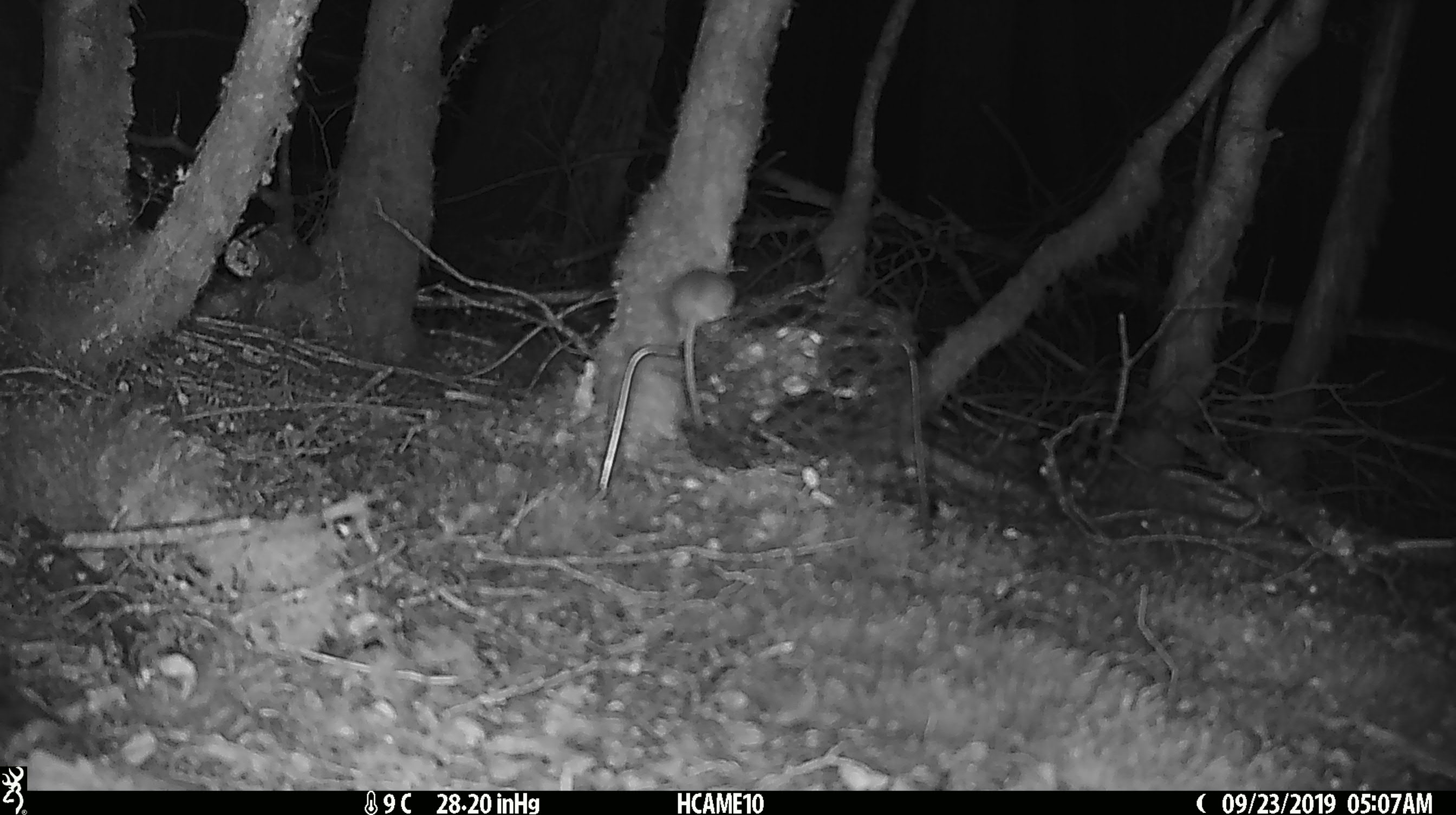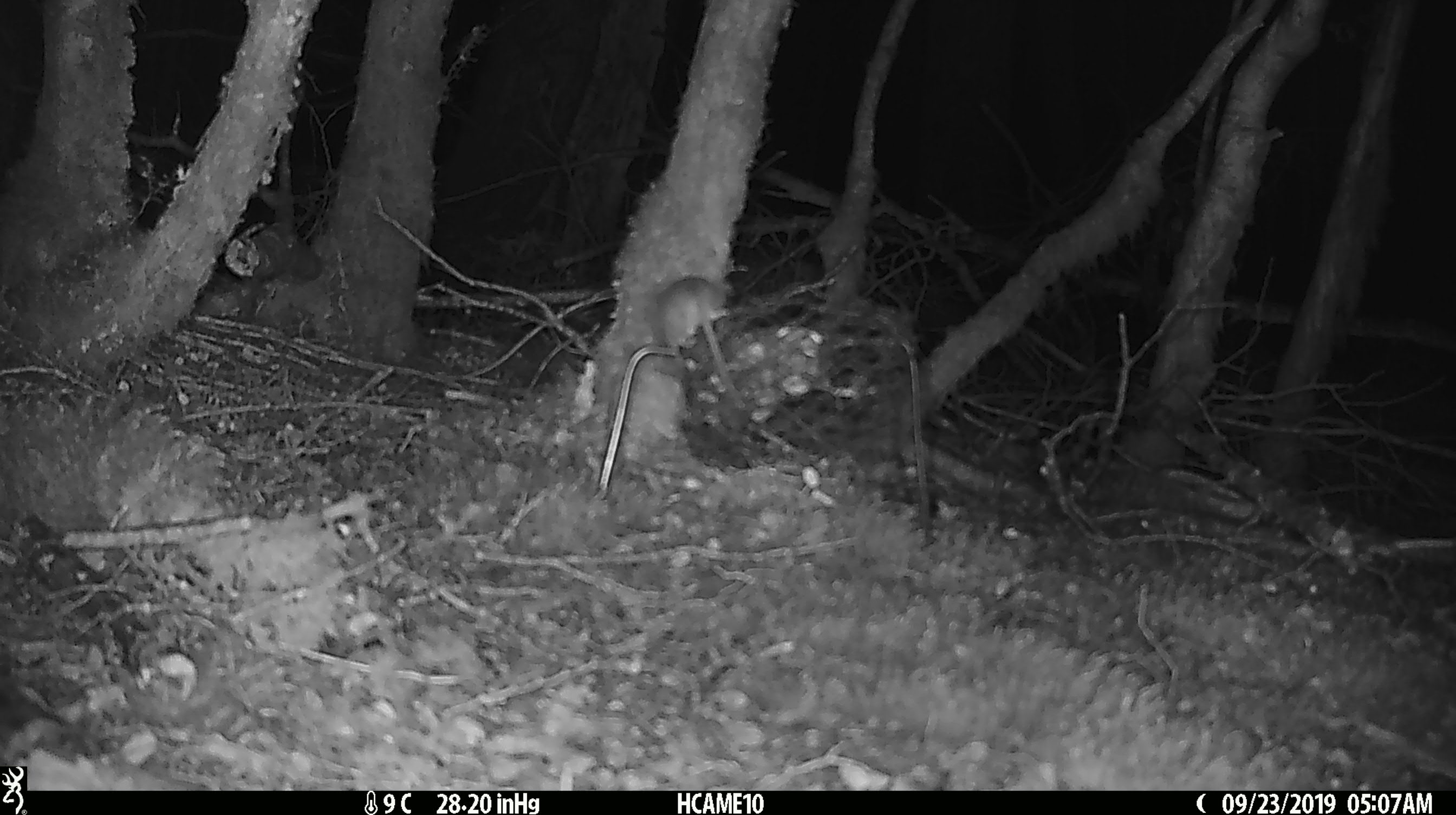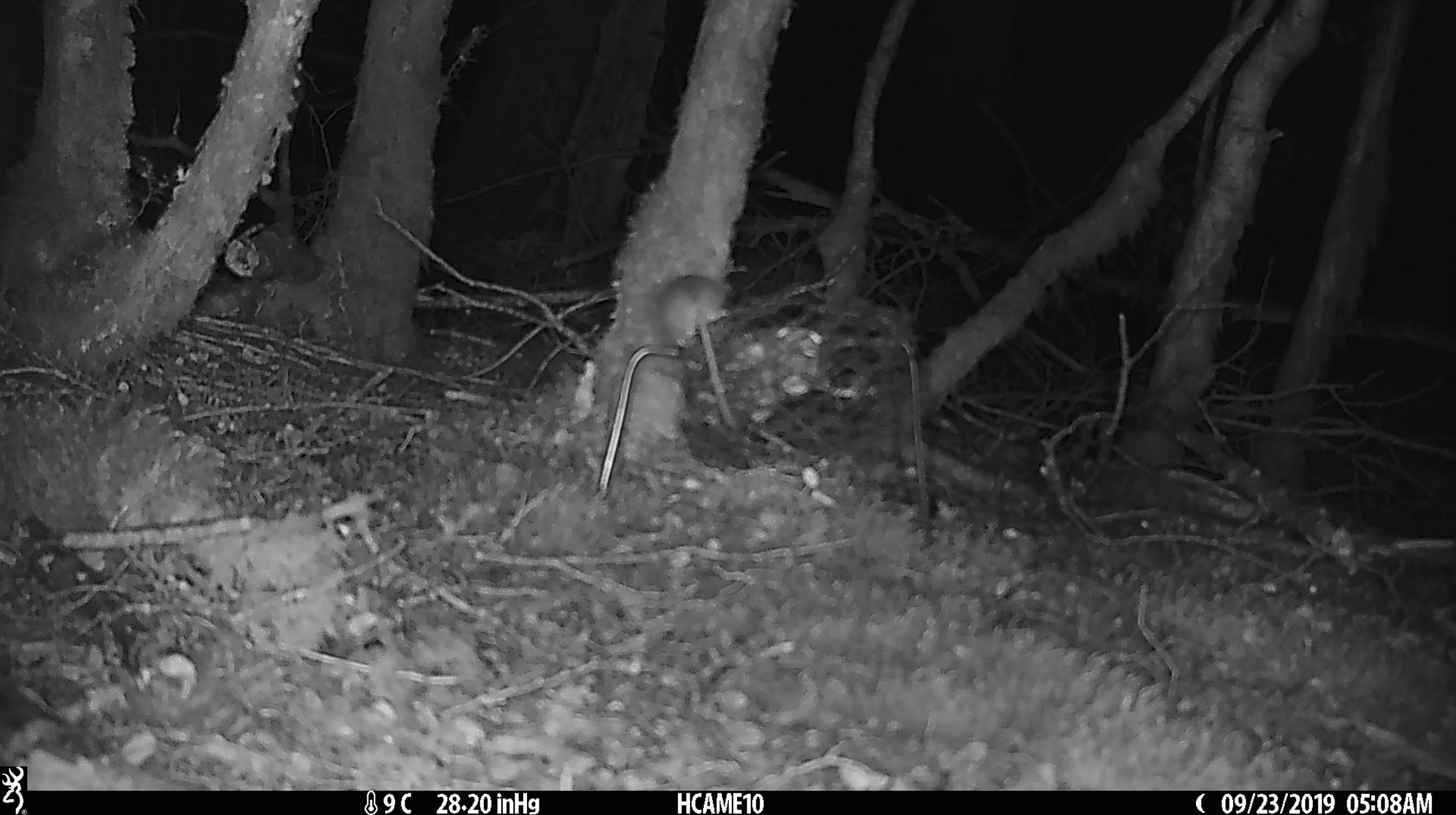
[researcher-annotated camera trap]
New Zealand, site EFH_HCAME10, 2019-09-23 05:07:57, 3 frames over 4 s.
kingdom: Animalia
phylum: Chordata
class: Mammalia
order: Rodentia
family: Muridae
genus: Mus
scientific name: Mus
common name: mouse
Mouse (Mus).